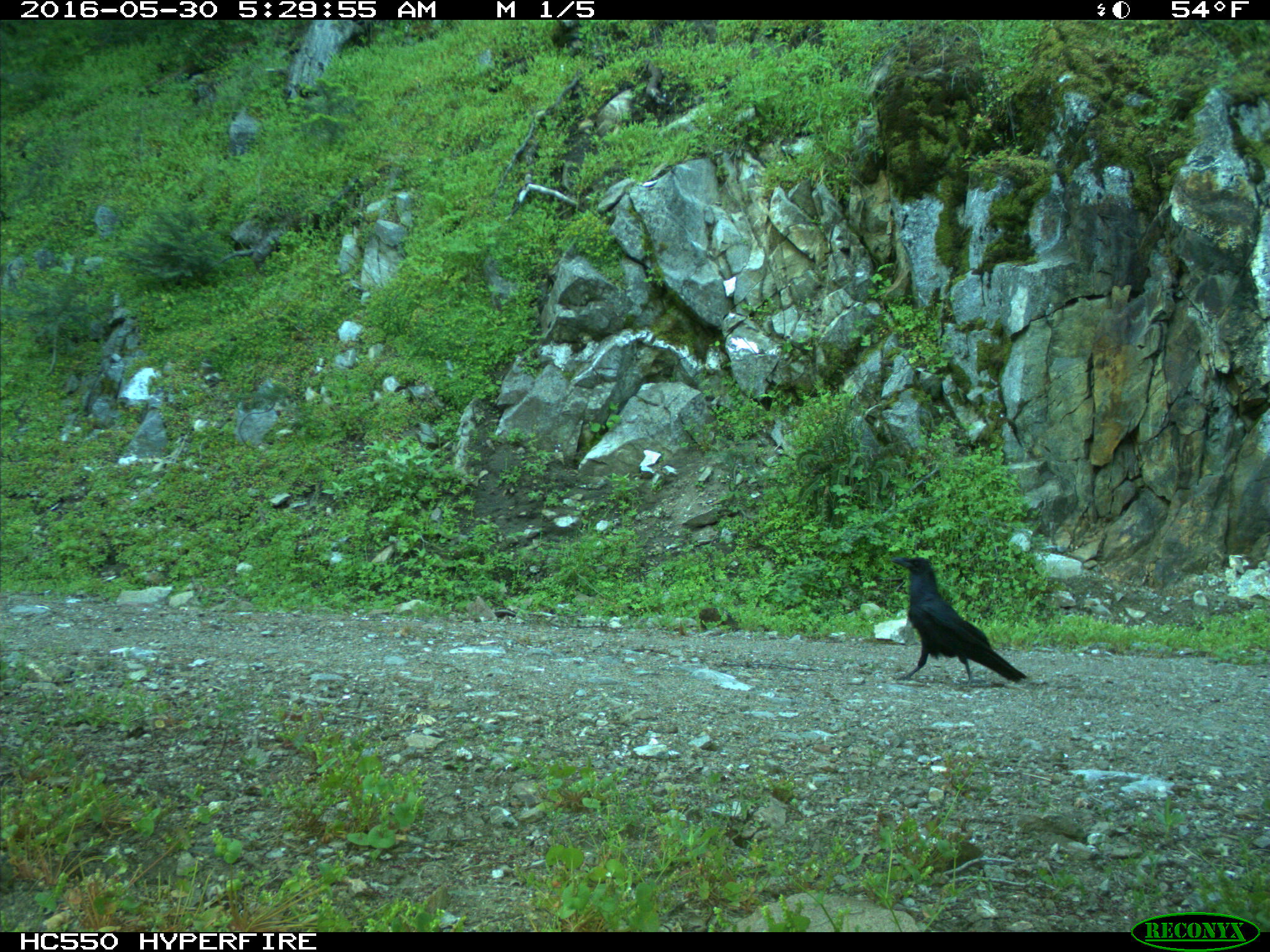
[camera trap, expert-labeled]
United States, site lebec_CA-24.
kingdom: Animalia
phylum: Chordata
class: Aves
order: Passeriformes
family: Corvidae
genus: Corvus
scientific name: Corvus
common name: crows and ravens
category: unidentified corvus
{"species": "unidentified corvus (crows and ravens) (Corvus)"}